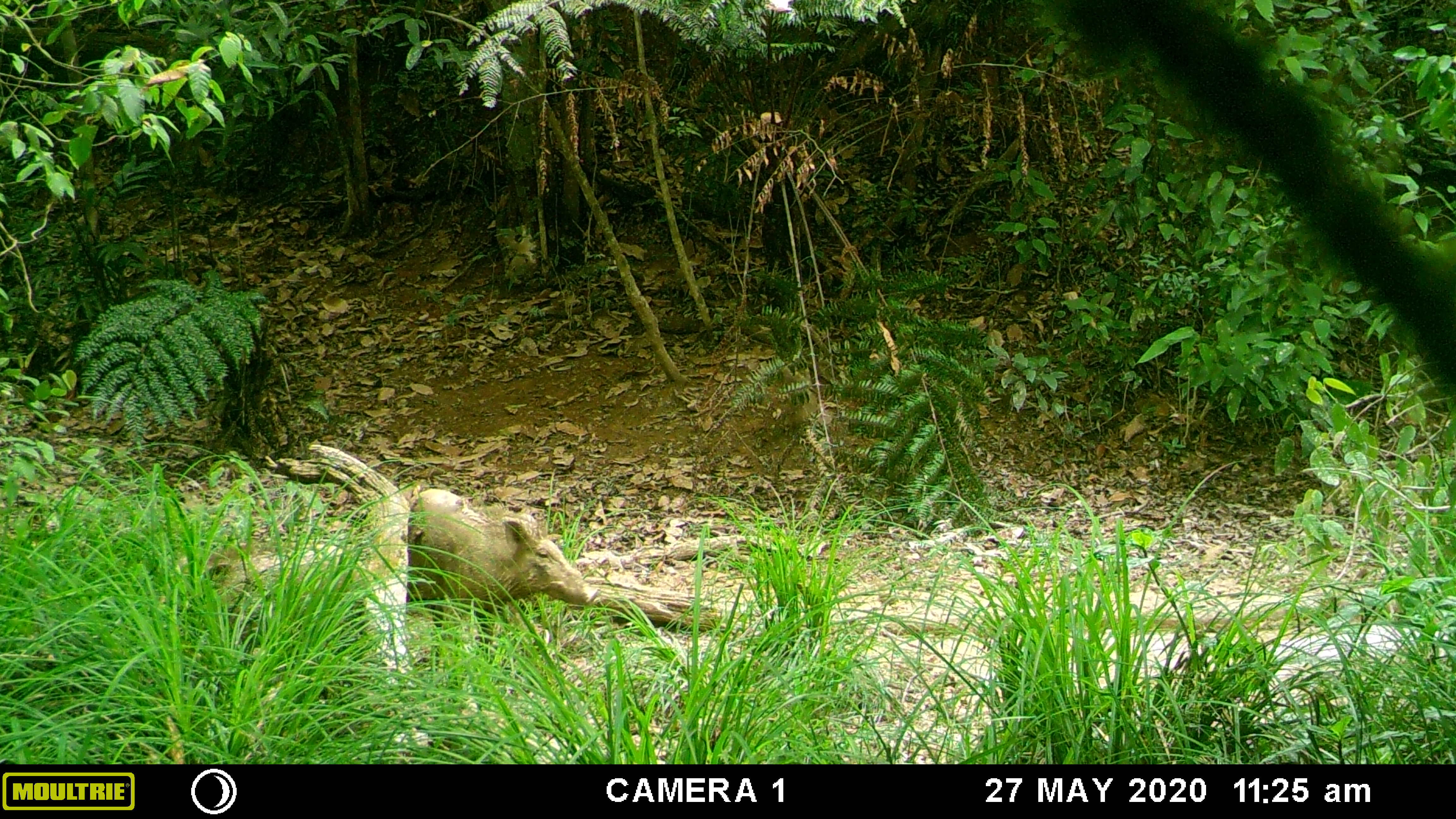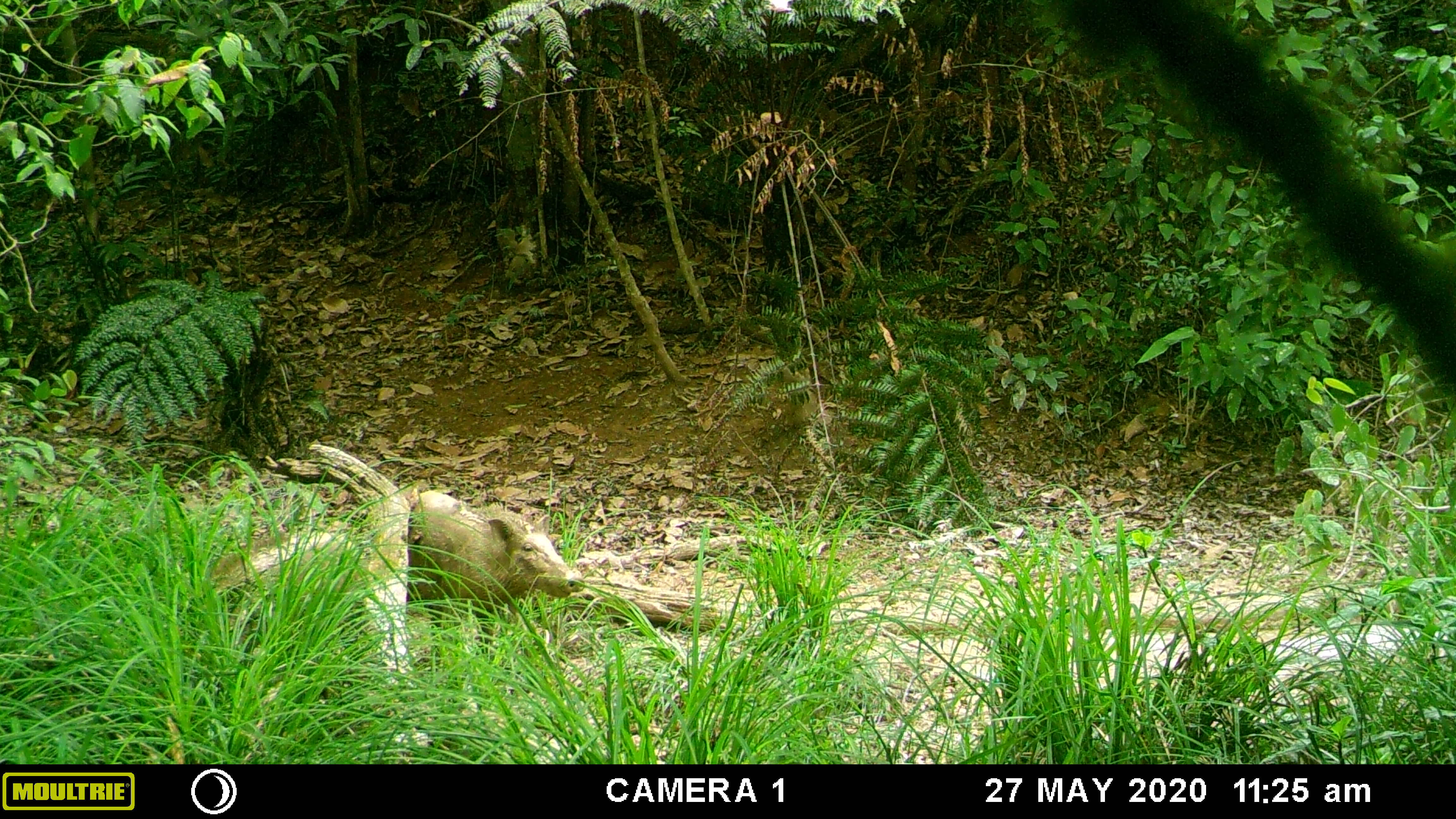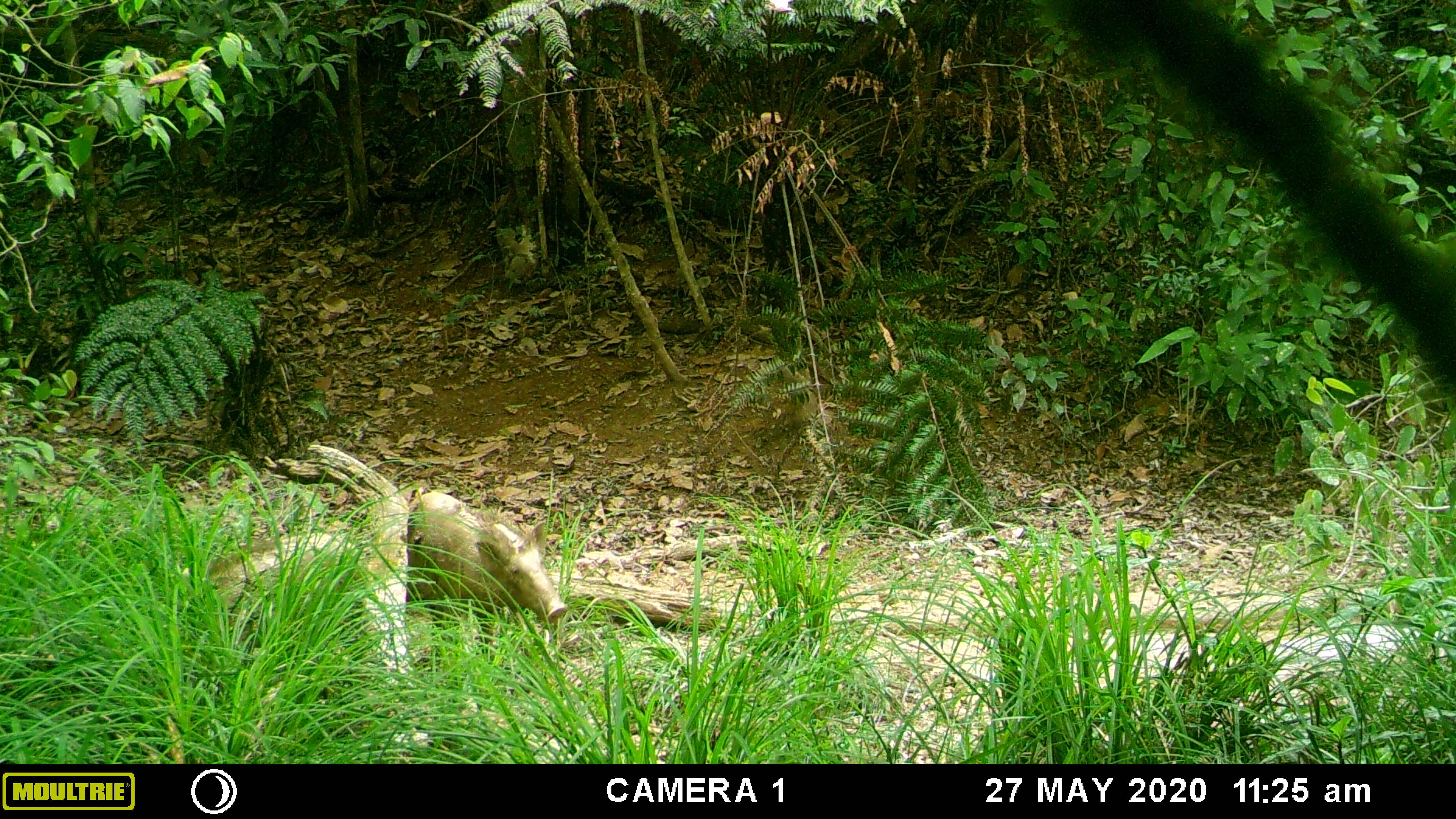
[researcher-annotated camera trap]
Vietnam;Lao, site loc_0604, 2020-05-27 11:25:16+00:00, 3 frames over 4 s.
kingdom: Animalia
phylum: Chordata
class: Mammalia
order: Artiodactyla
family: Suidae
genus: Sus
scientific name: Sus scrofa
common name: eurasian wild pig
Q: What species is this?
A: Eurasian wild pig (Sus scrofa).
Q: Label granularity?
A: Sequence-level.